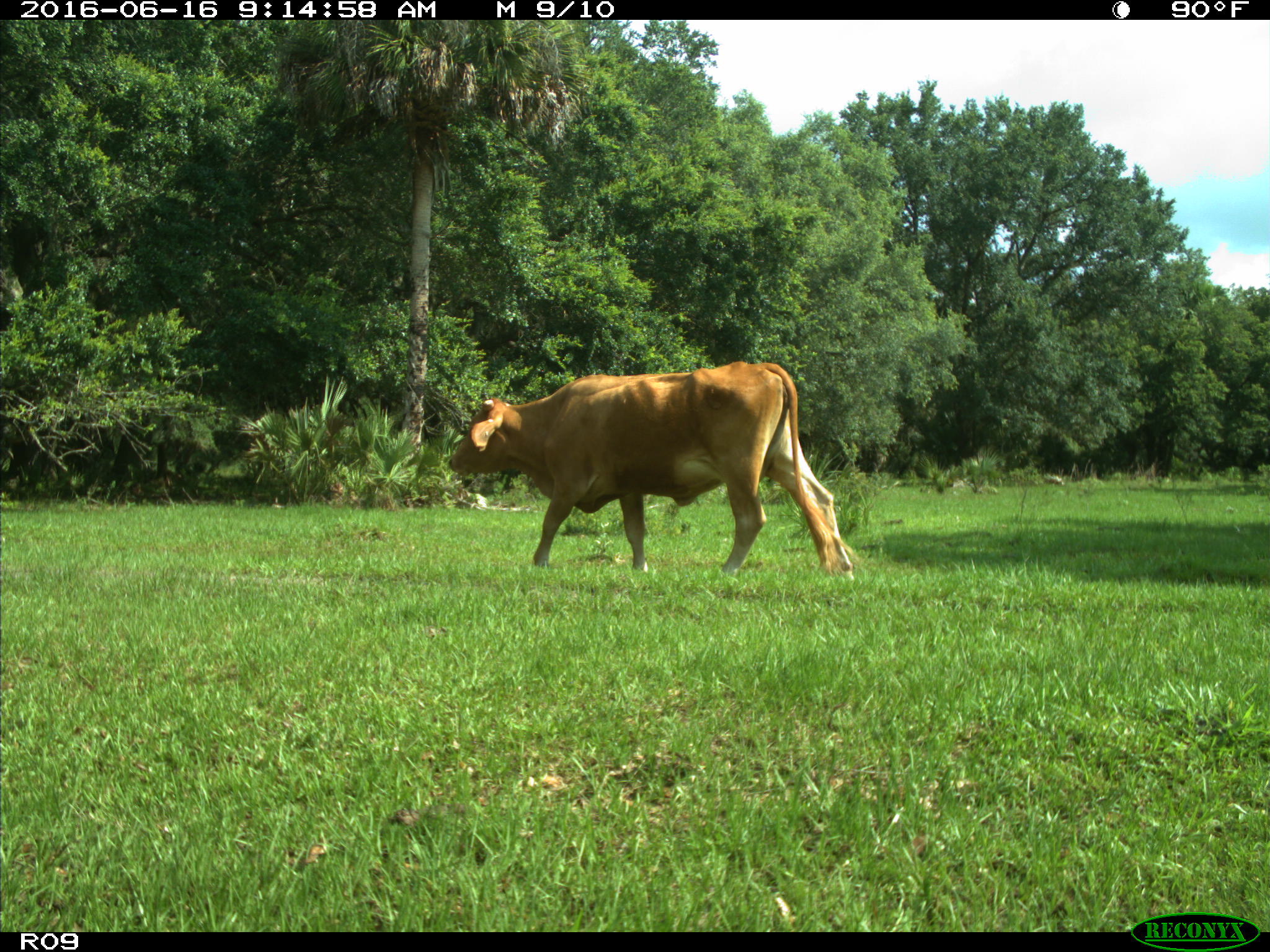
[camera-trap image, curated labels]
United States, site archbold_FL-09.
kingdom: Animalia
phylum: Chordata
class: Mammalia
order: Artiodactyla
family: Bovidae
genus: Bos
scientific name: Bos taurus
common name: domestic cow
Bos taurus (domestic cow).